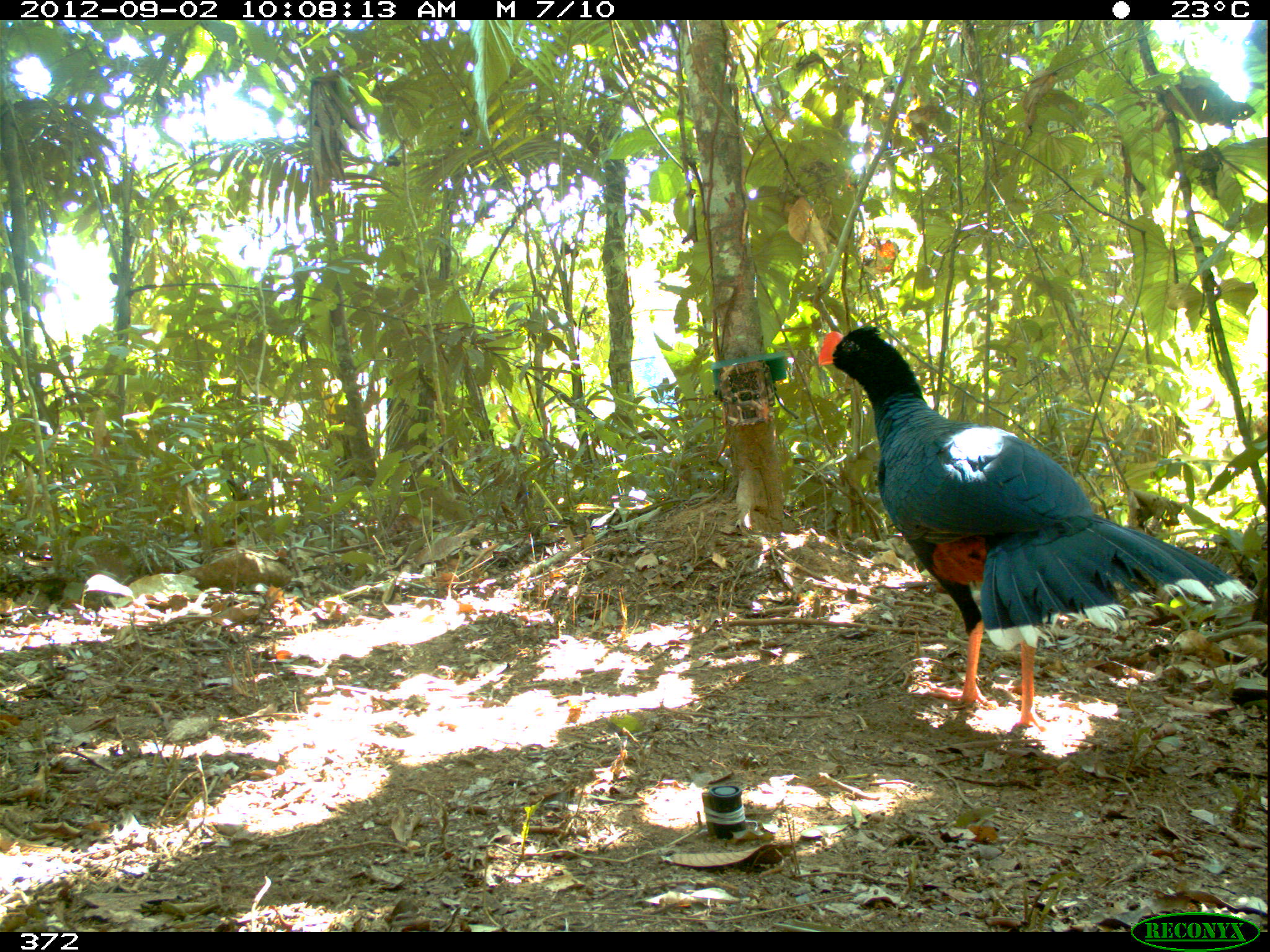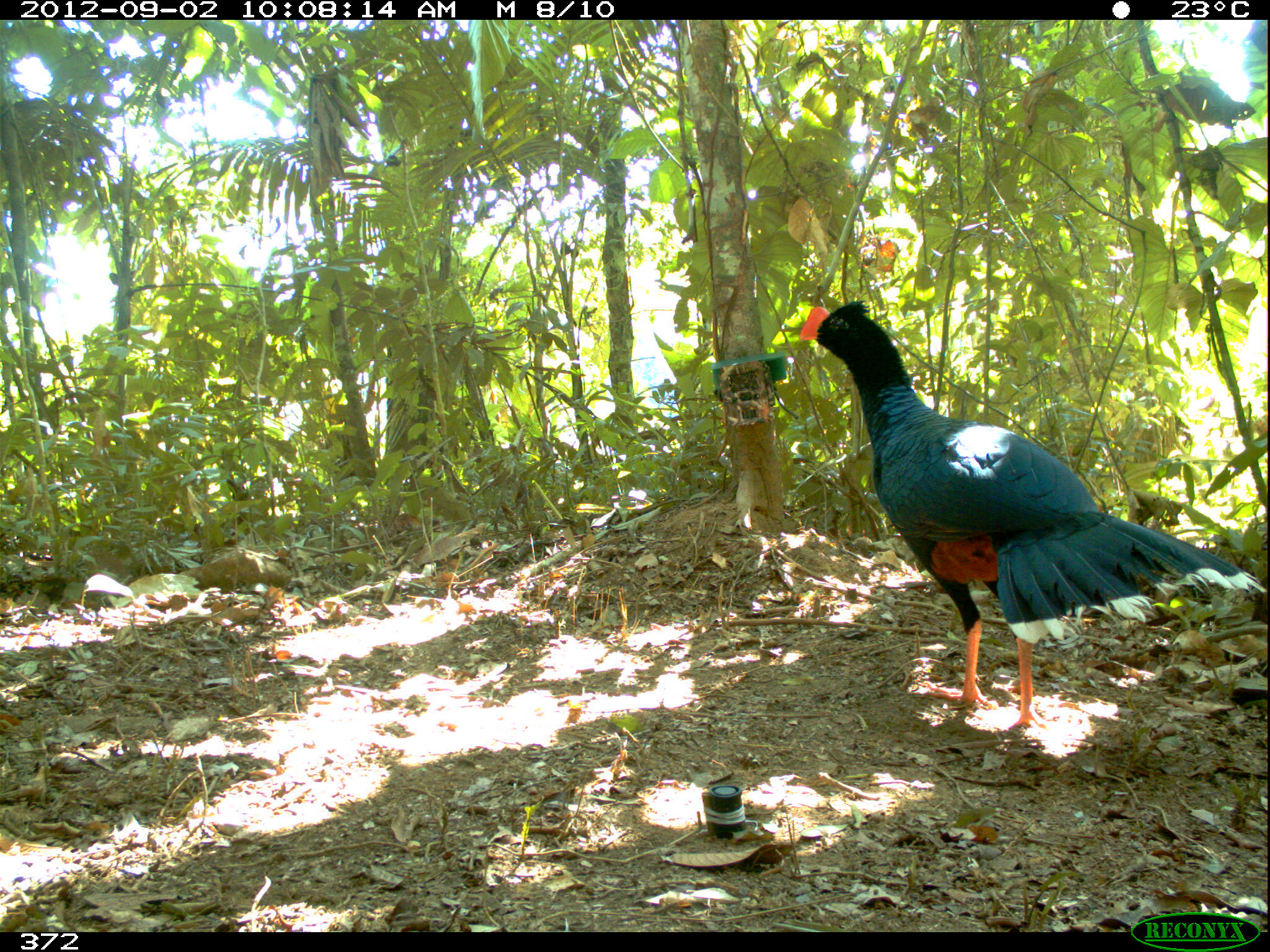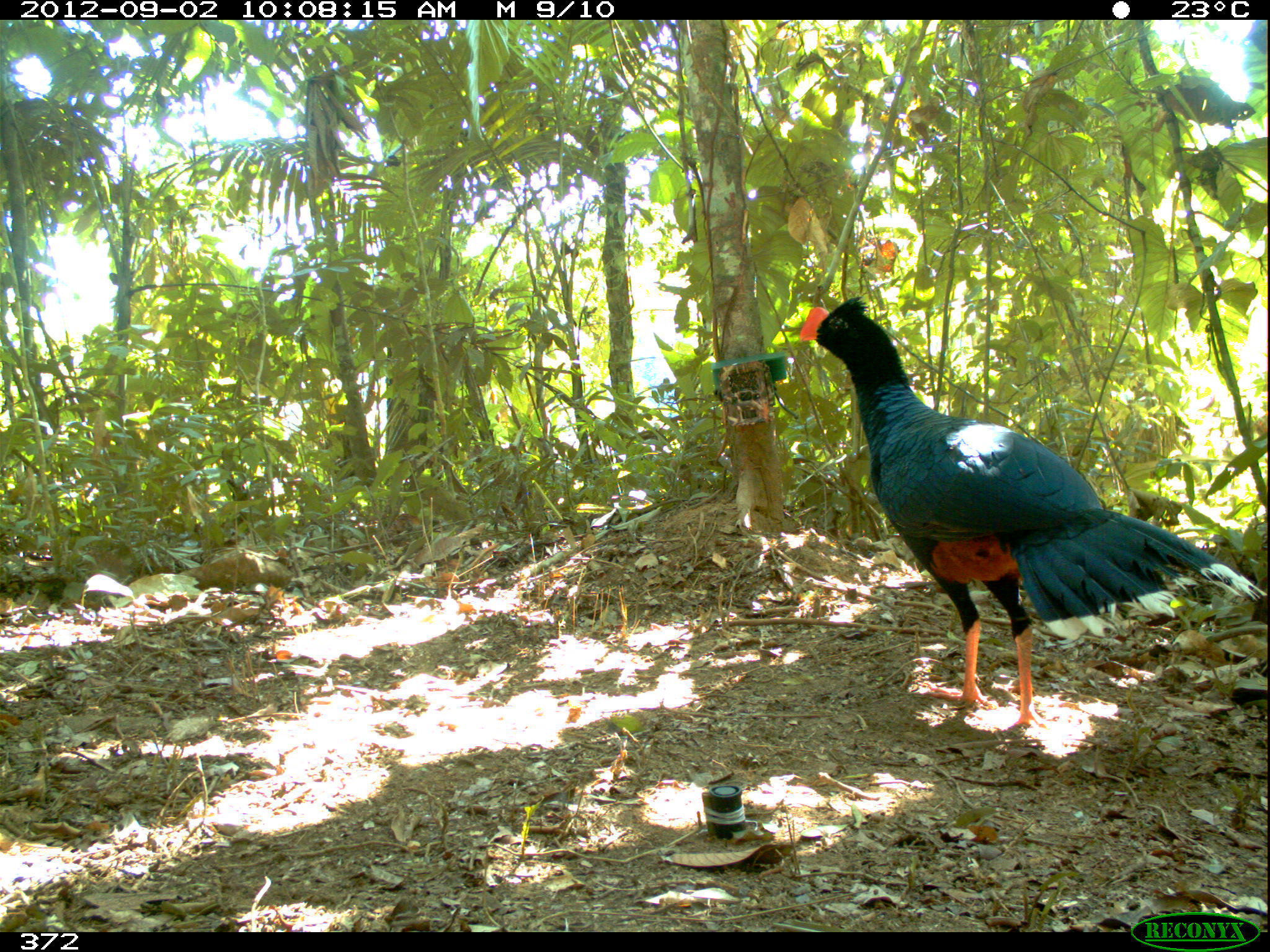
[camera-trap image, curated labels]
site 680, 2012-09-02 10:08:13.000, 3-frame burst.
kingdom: Animalia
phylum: Chordata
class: Aves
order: Galliformes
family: Cracidae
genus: Mitu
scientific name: Mitu tuberosum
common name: razor-billed curassow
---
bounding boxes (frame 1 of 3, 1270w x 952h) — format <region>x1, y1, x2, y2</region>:
mitu tuberosum: <region>814, 320, 1259, 729</region>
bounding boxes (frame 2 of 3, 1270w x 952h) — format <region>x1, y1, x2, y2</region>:
mitu tuberosum: <region>797, 296, 1265, 735</region>